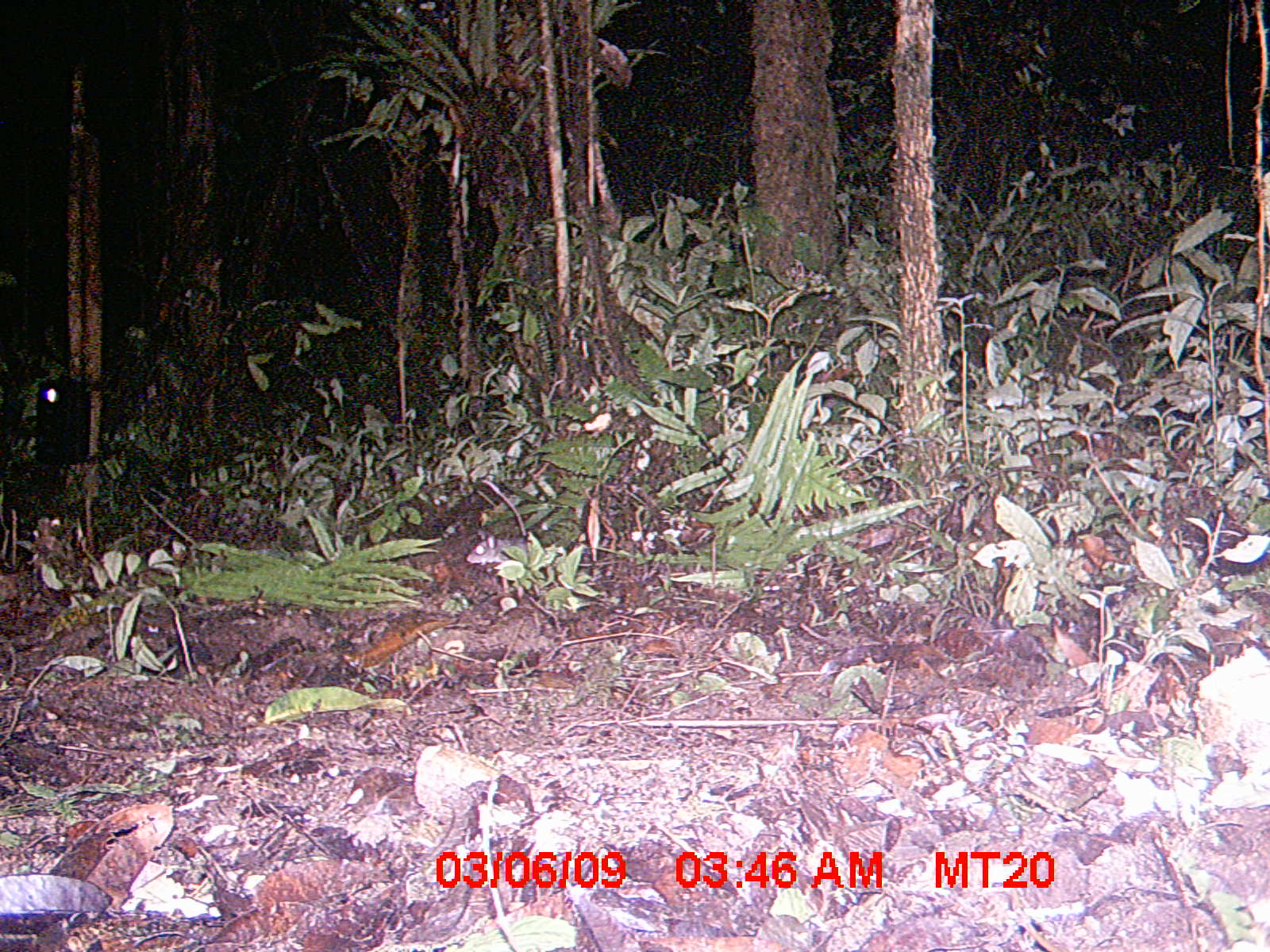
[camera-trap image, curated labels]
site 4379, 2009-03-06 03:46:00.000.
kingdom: Animalia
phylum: Chordata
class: Mammalia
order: Rodentia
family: Nesomyidae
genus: Eliurus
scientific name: Eliurus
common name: eliurus rat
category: eliurus sp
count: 1